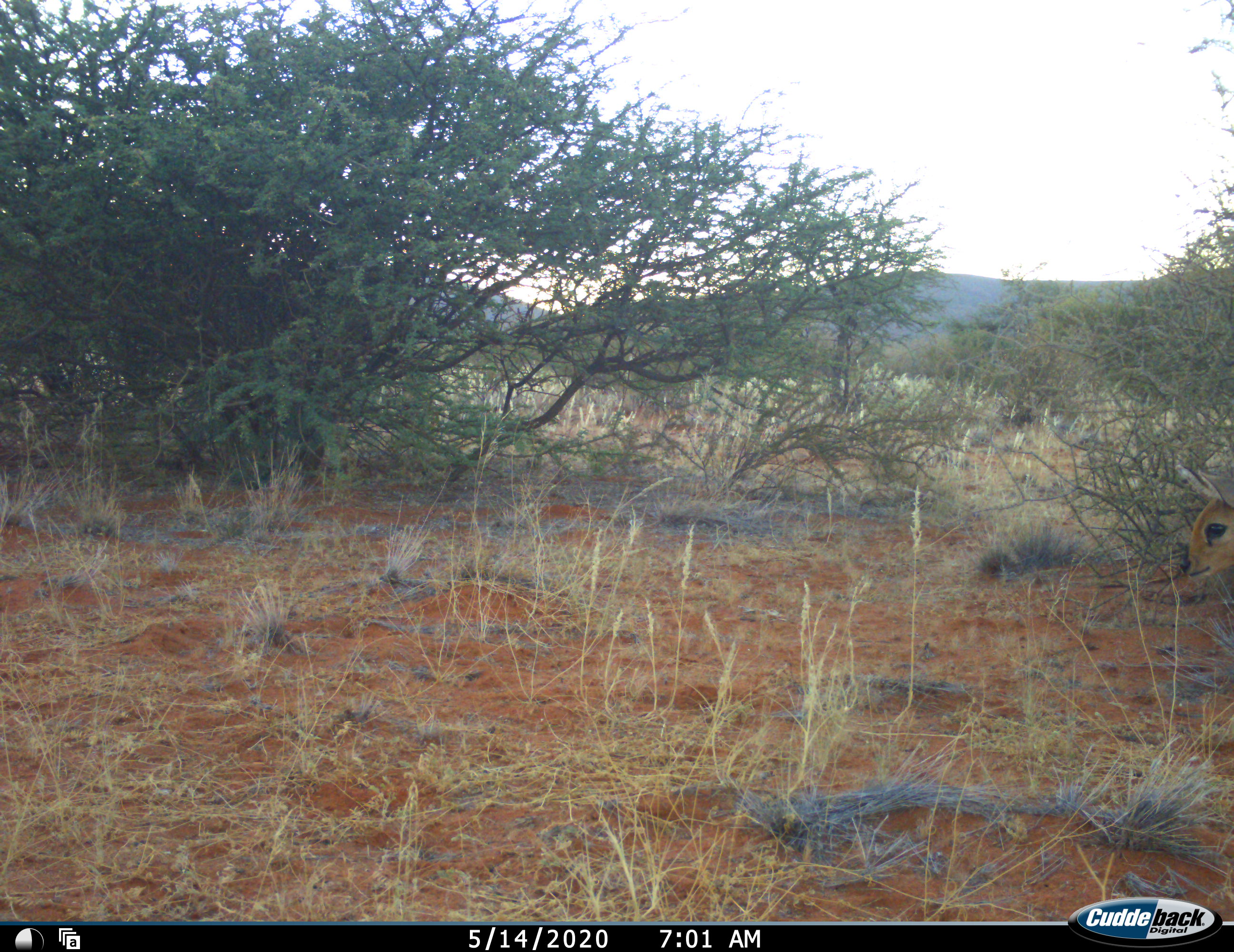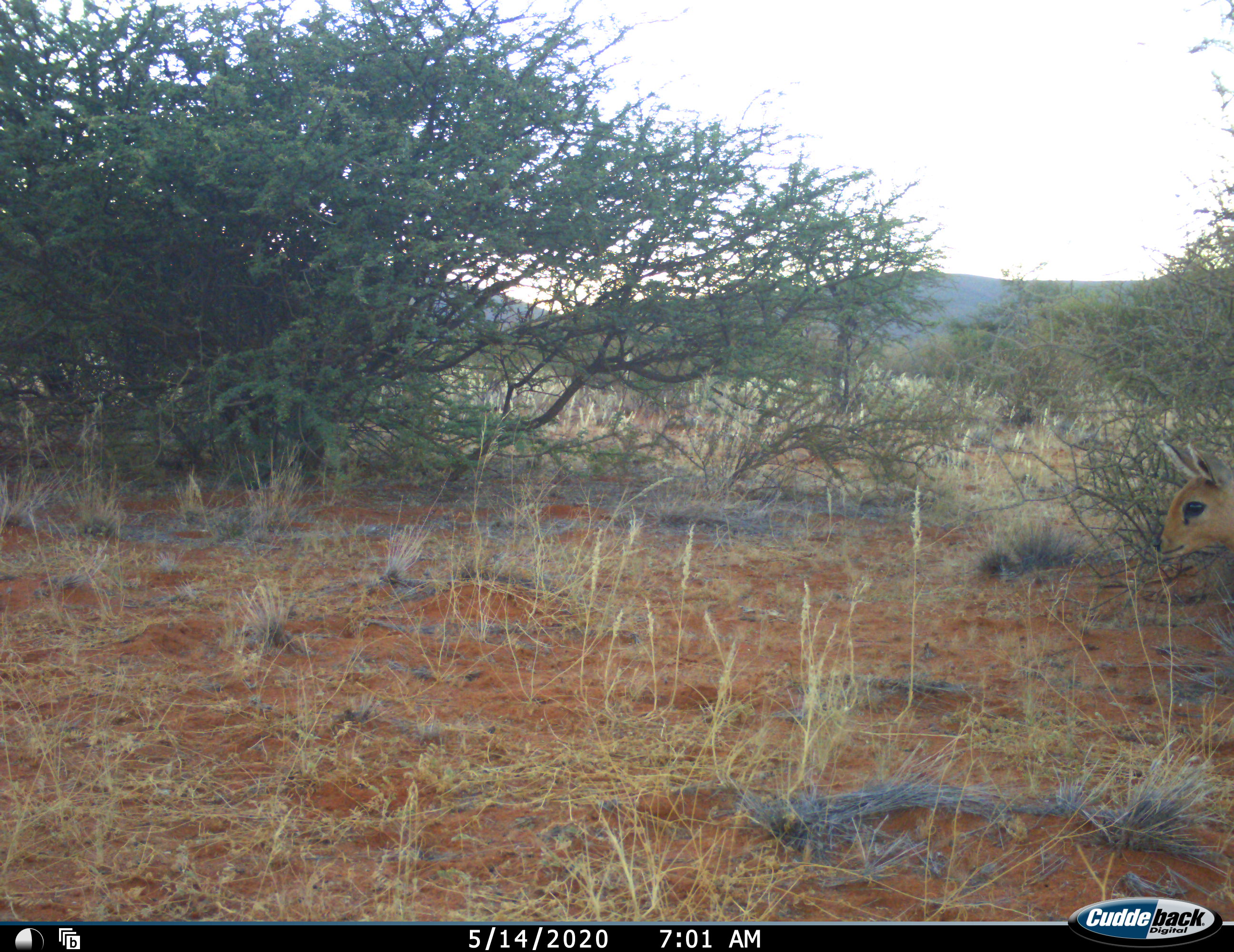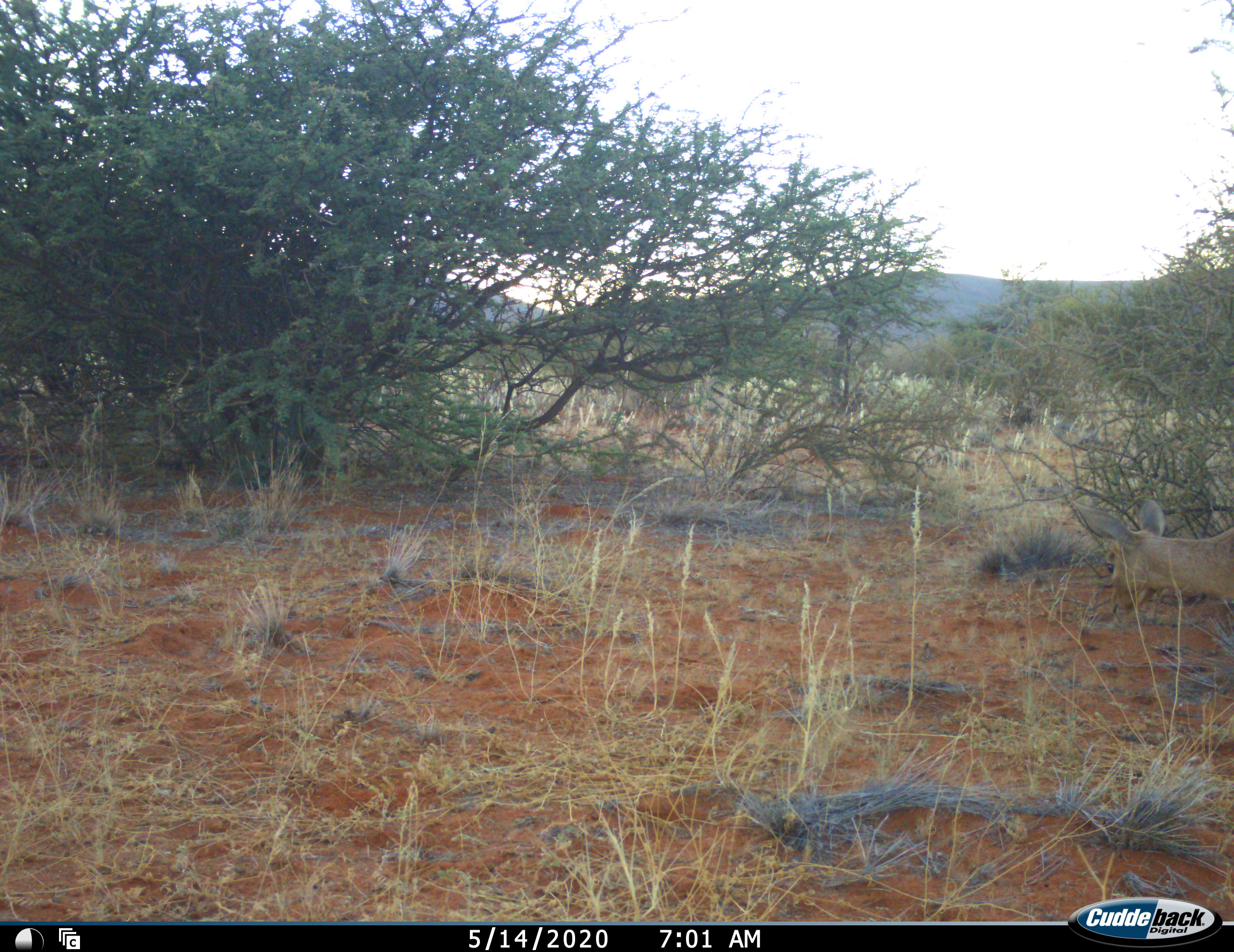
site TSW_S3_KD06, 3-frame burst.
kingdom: Animalia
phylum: Chordata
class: Mammalia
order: Artiodactyla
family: Bovidae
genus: Raphicerus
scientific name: Raphicerus campestris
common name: steenbok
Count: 1.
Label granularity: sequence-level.